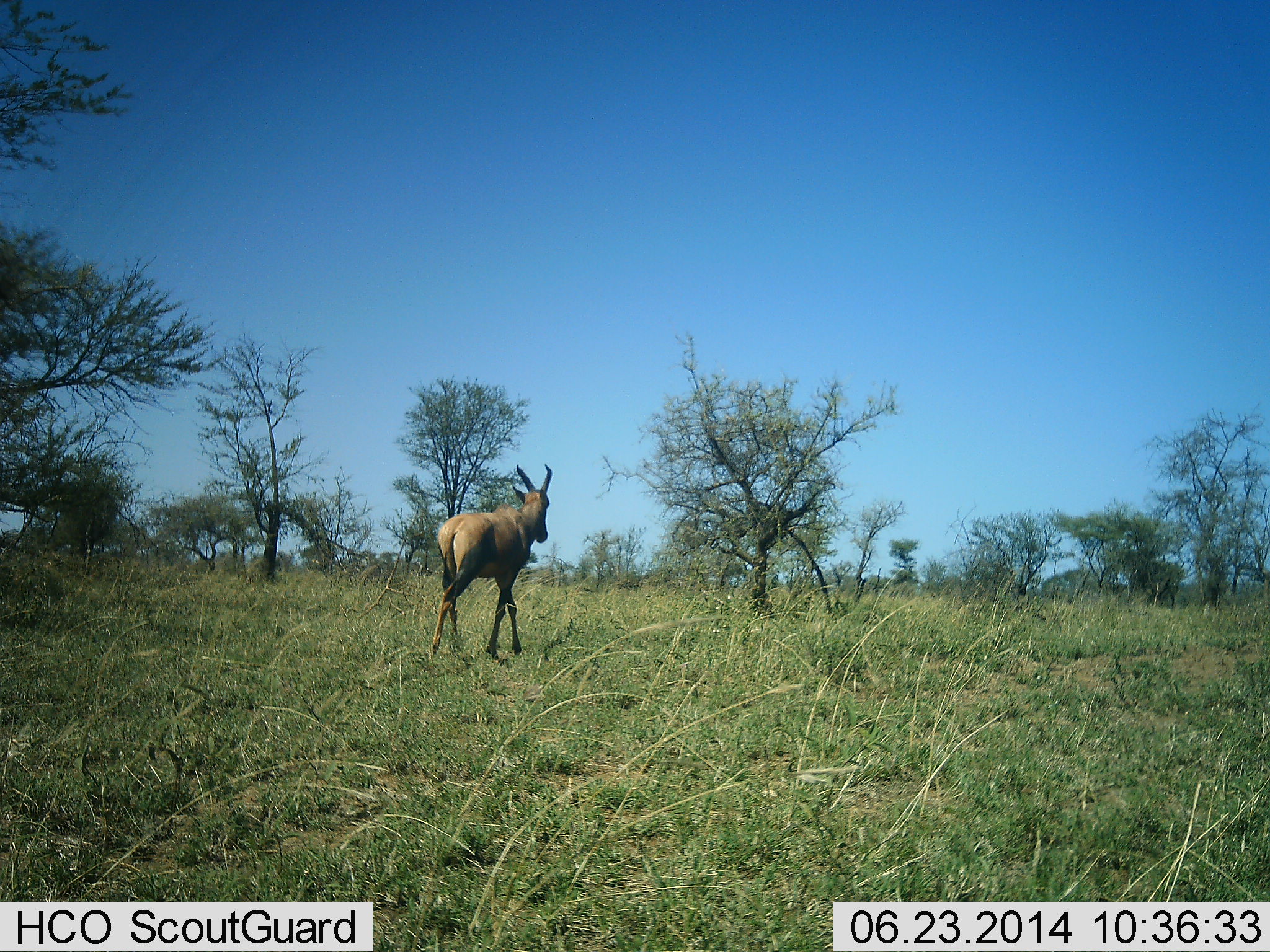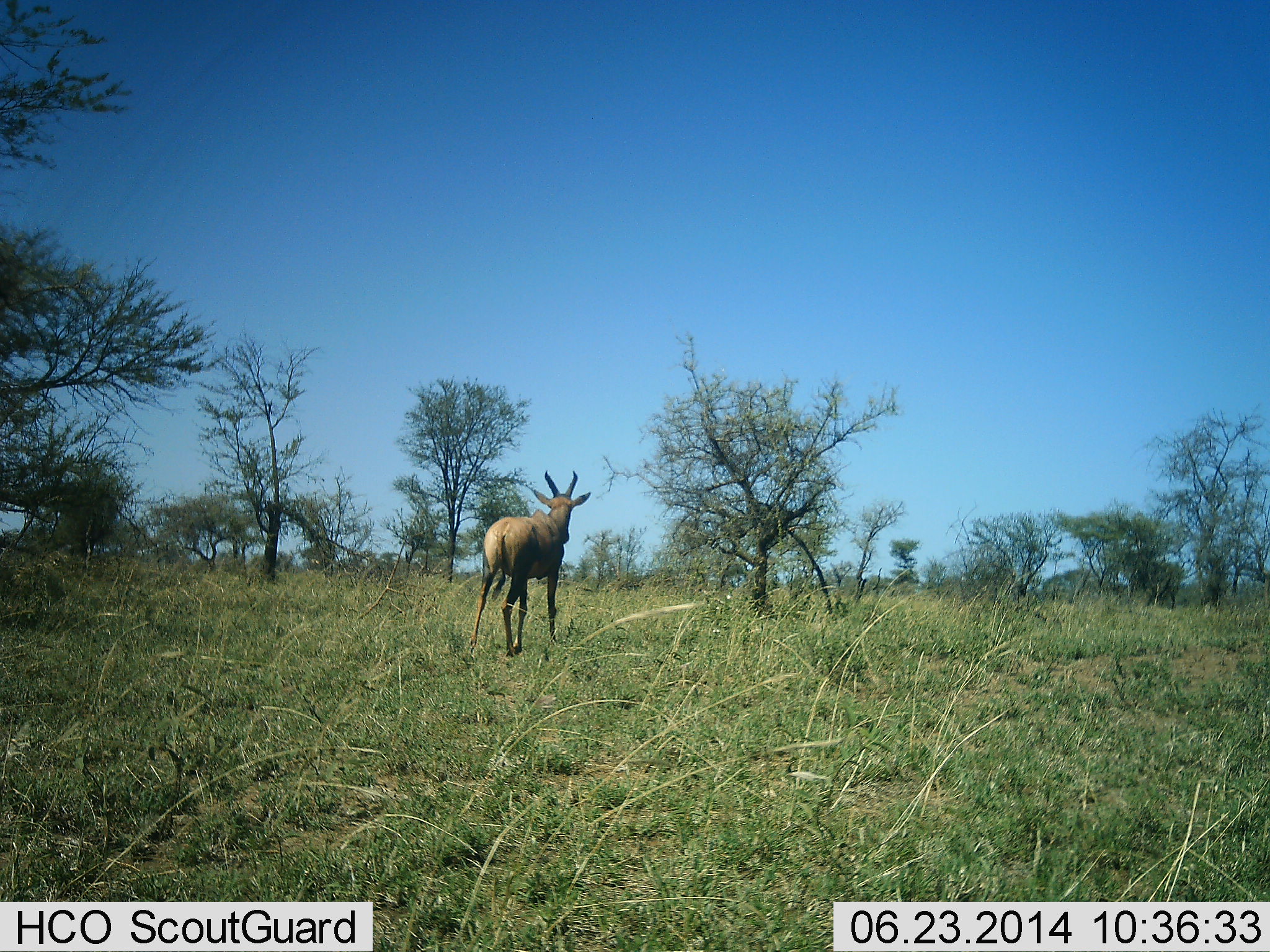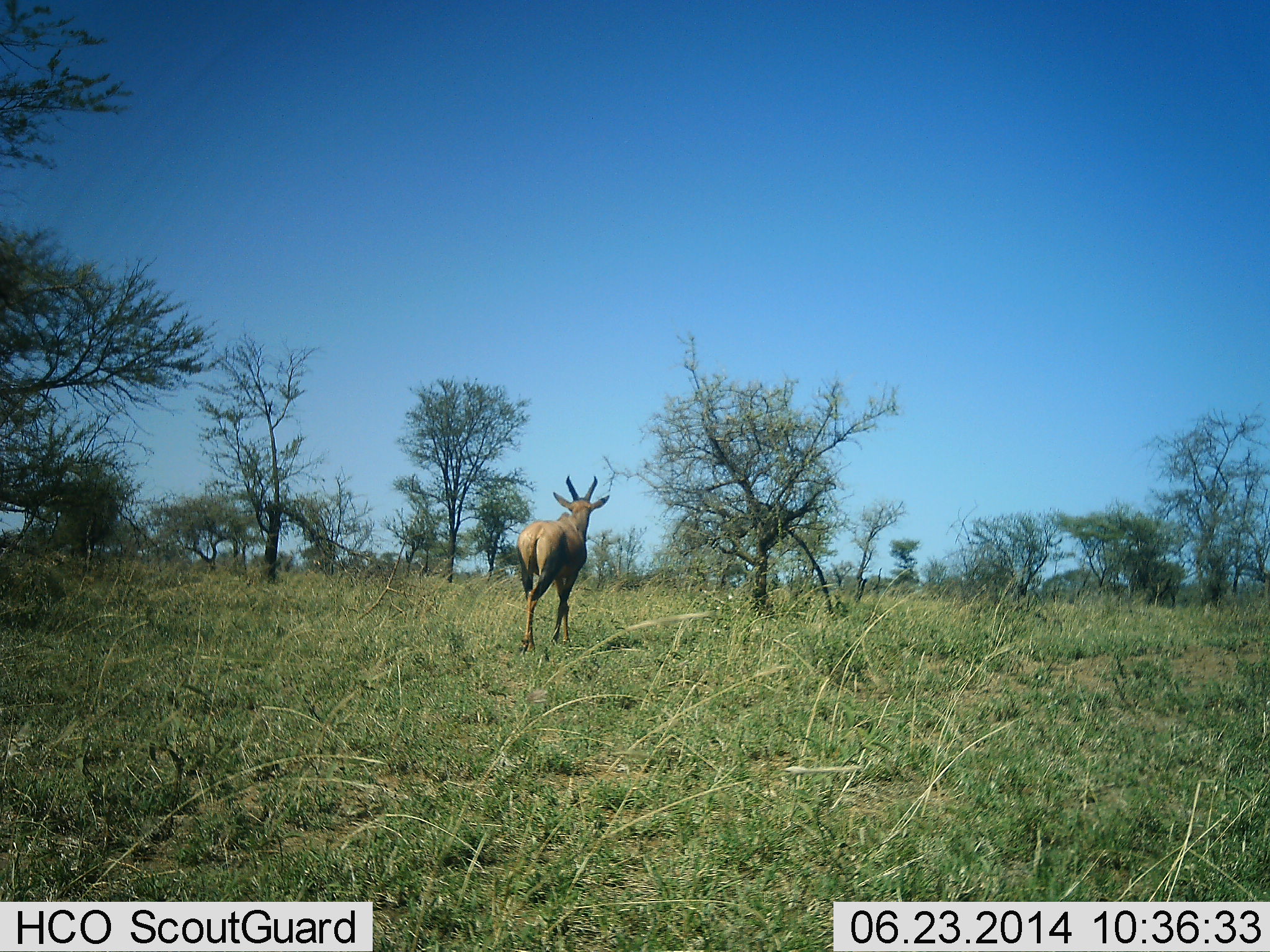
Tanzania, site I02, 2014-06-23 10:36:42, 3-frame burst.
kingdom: Animalia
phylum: Chordata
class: Mammalia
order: Artiodactyla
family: Bovidae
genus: Damaliscus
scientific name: Damaliscus lunatus jimela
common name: topi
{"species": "topi (Damaliscus lunatus jimela)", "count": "1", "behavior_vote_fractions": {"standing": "0%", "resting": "0%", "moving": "100%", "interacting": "0%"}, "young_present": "0%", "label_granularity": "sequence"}